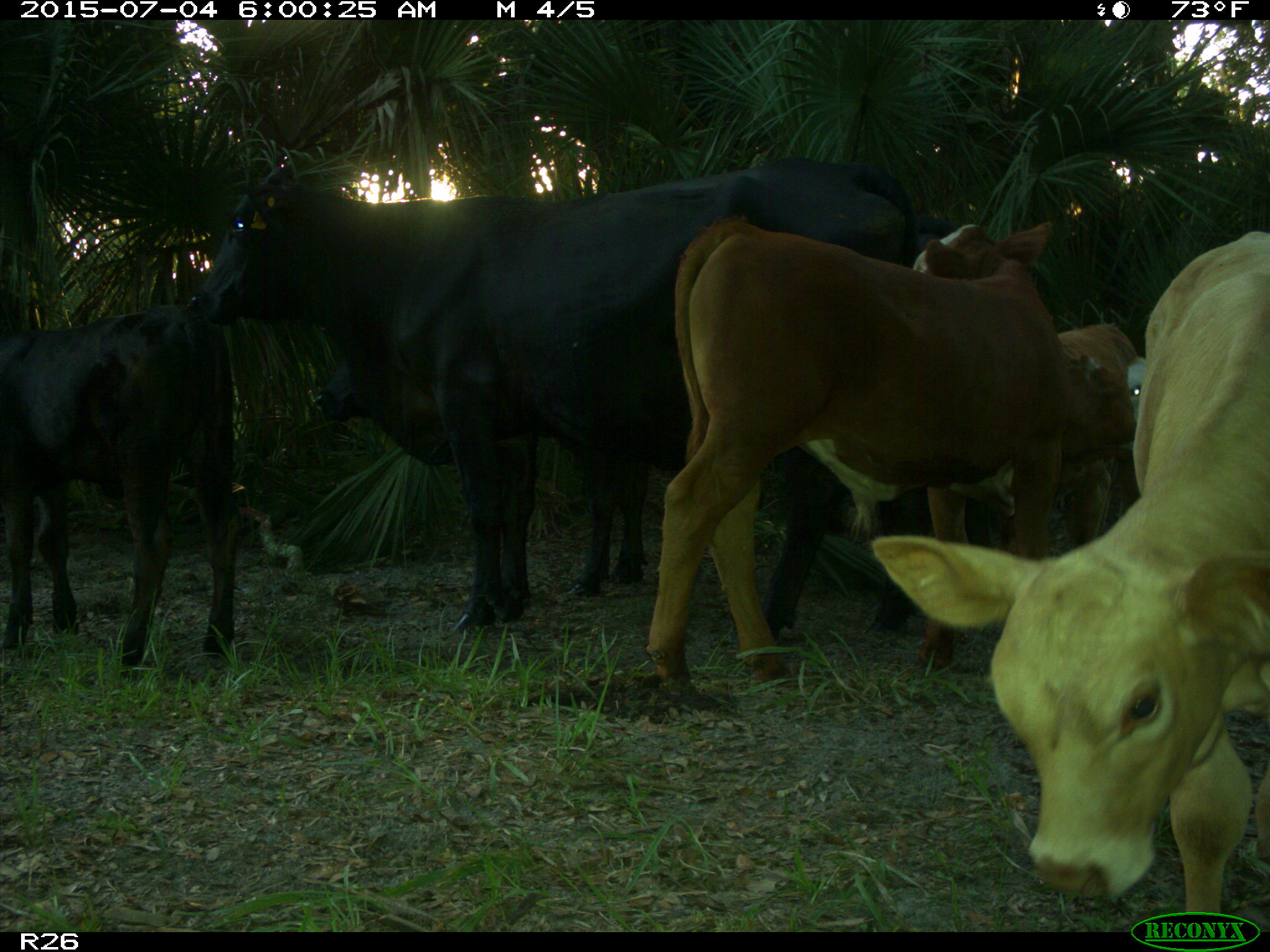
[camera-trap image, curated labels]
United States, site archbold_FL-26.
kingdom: Animalia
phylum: Chordata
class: Mammalia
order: Artiodactyla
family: Bovidae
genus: Bos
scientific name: Bos taurus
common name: domestic cow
Bos taurus (domestic cow).